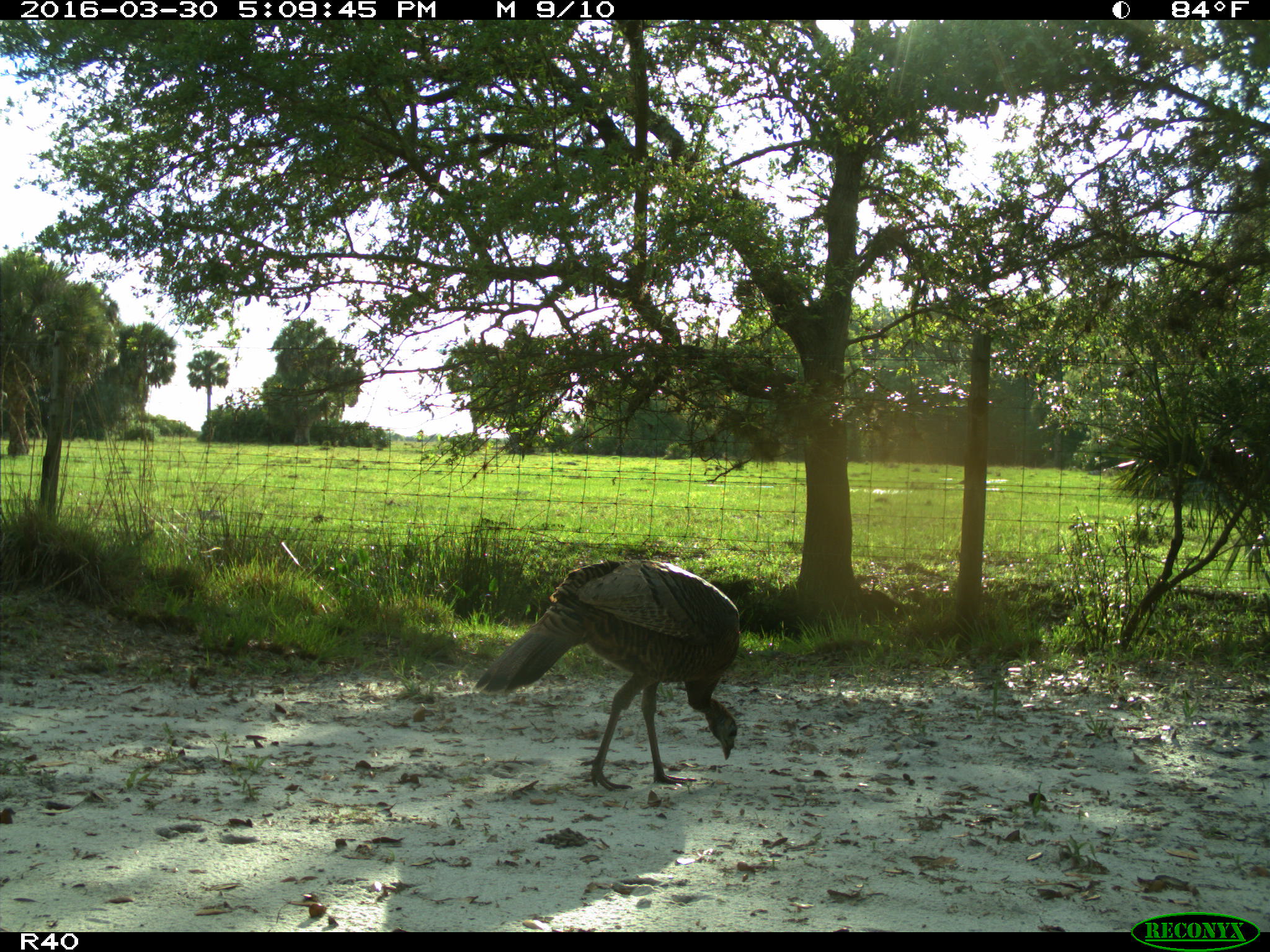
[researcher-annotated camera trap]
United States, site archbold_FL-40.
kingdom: Animalia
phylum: Chordata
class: Aves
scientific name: Aves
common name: birds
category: unidentified bird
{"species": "unidentified bird (birds) (Aves)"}